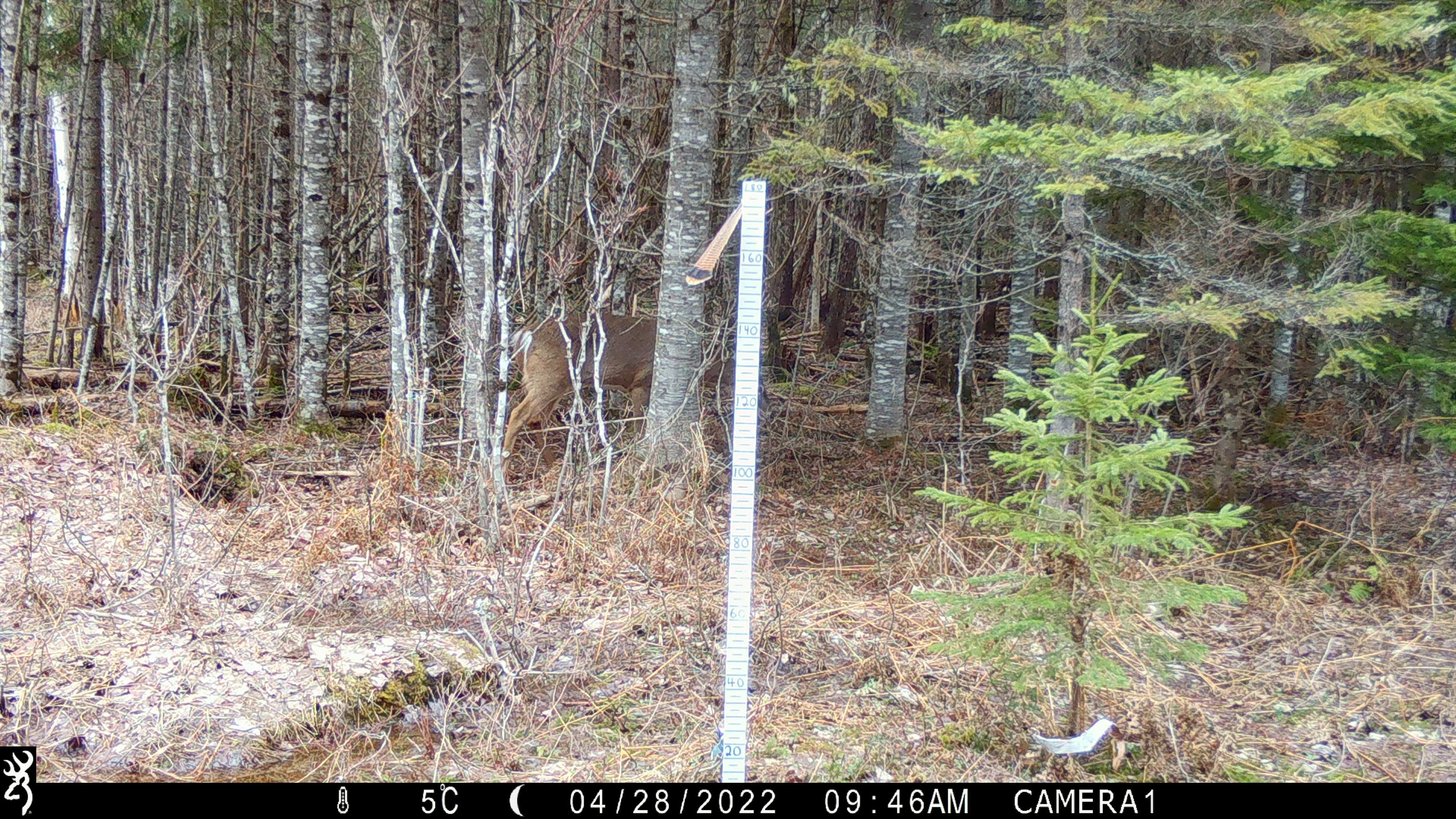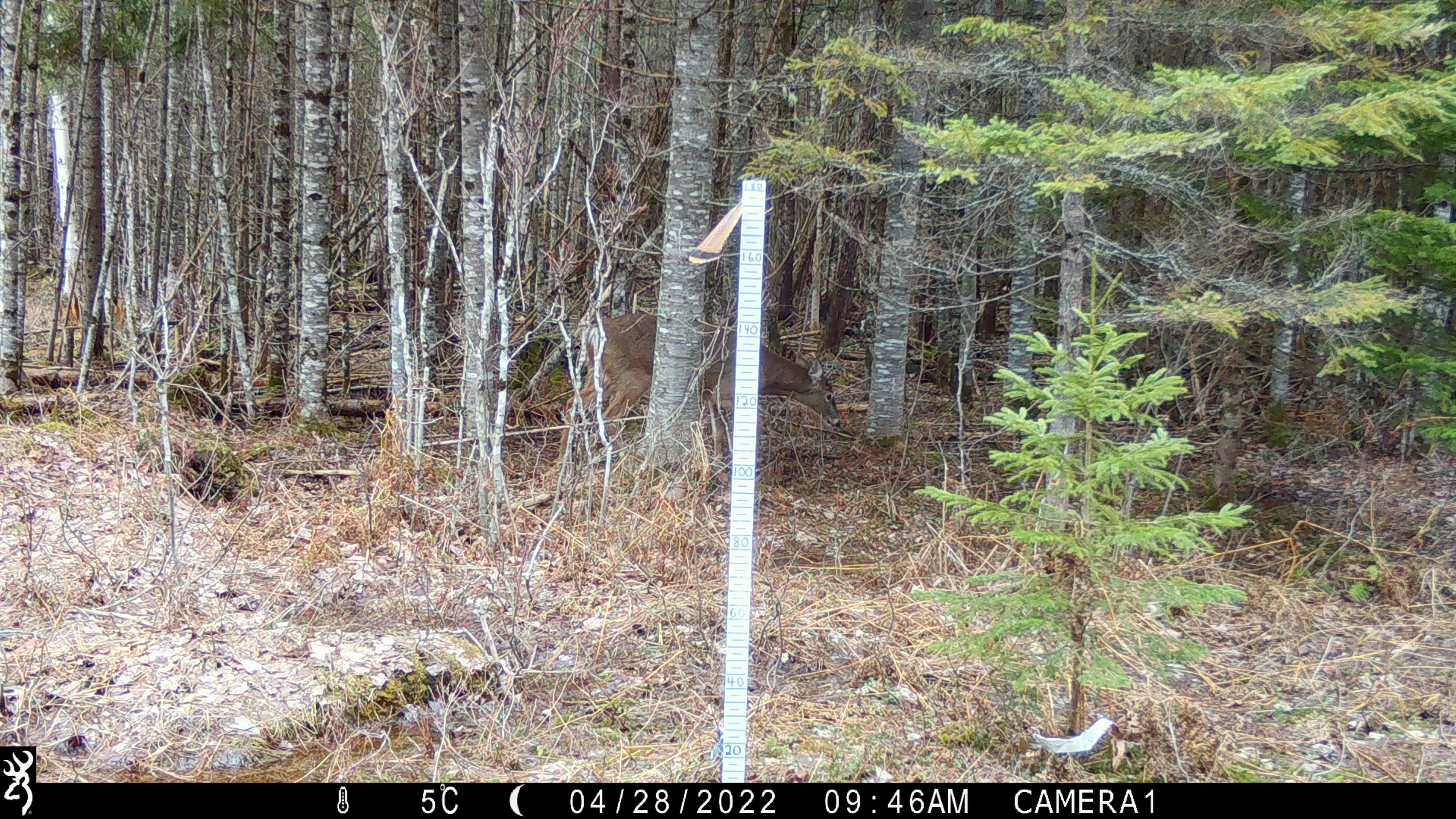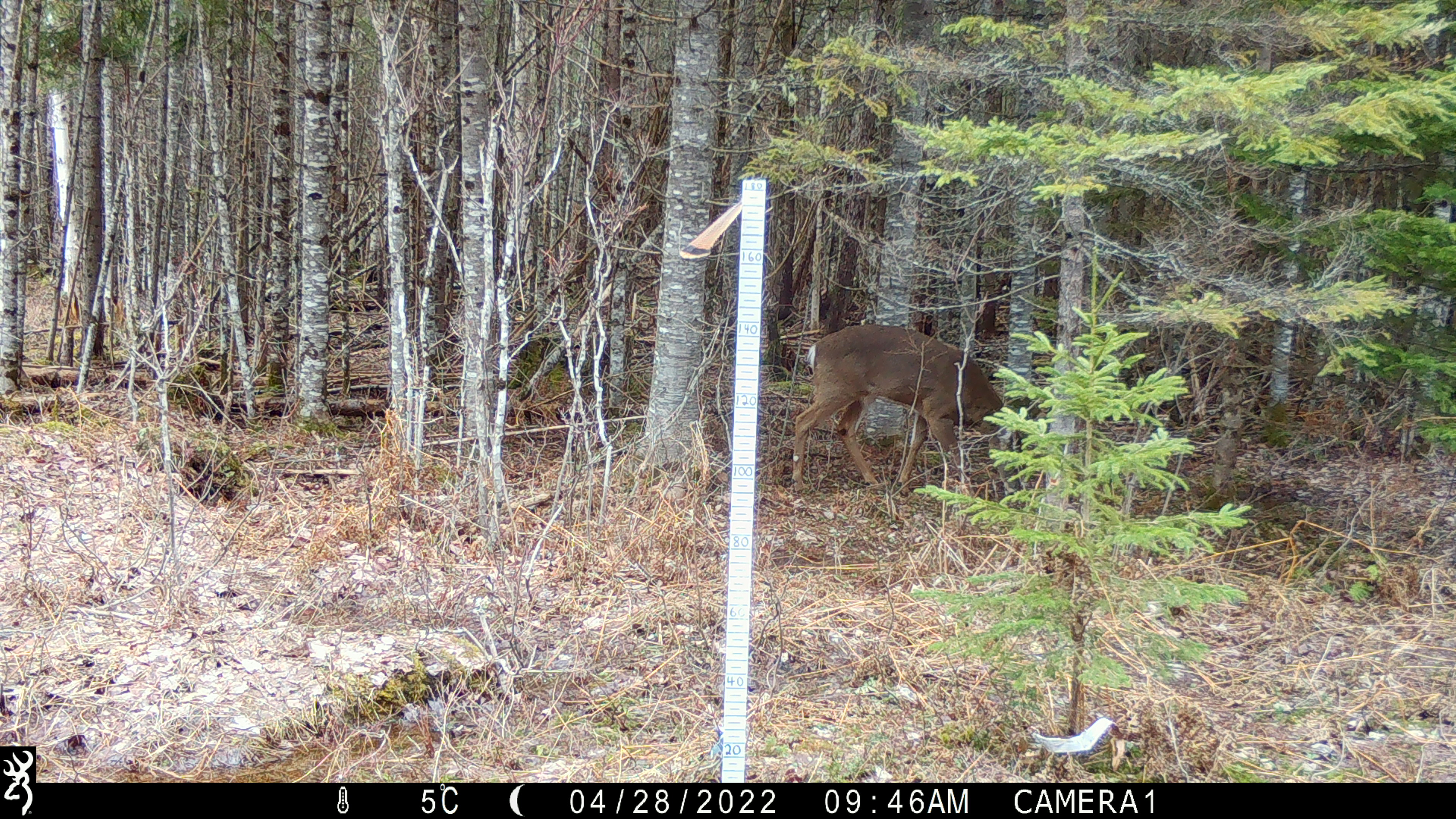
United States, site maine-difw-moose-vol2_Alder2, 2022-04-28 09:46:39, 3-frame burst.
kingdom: Animalia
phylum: Chordata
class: Mammalia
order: Artiodactyla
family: Cervidae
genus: Odocoileus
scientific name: Odocoileus virginianus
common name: white-tailed deer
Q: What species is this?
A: White-tailed deer (Odocoileus virginianus).